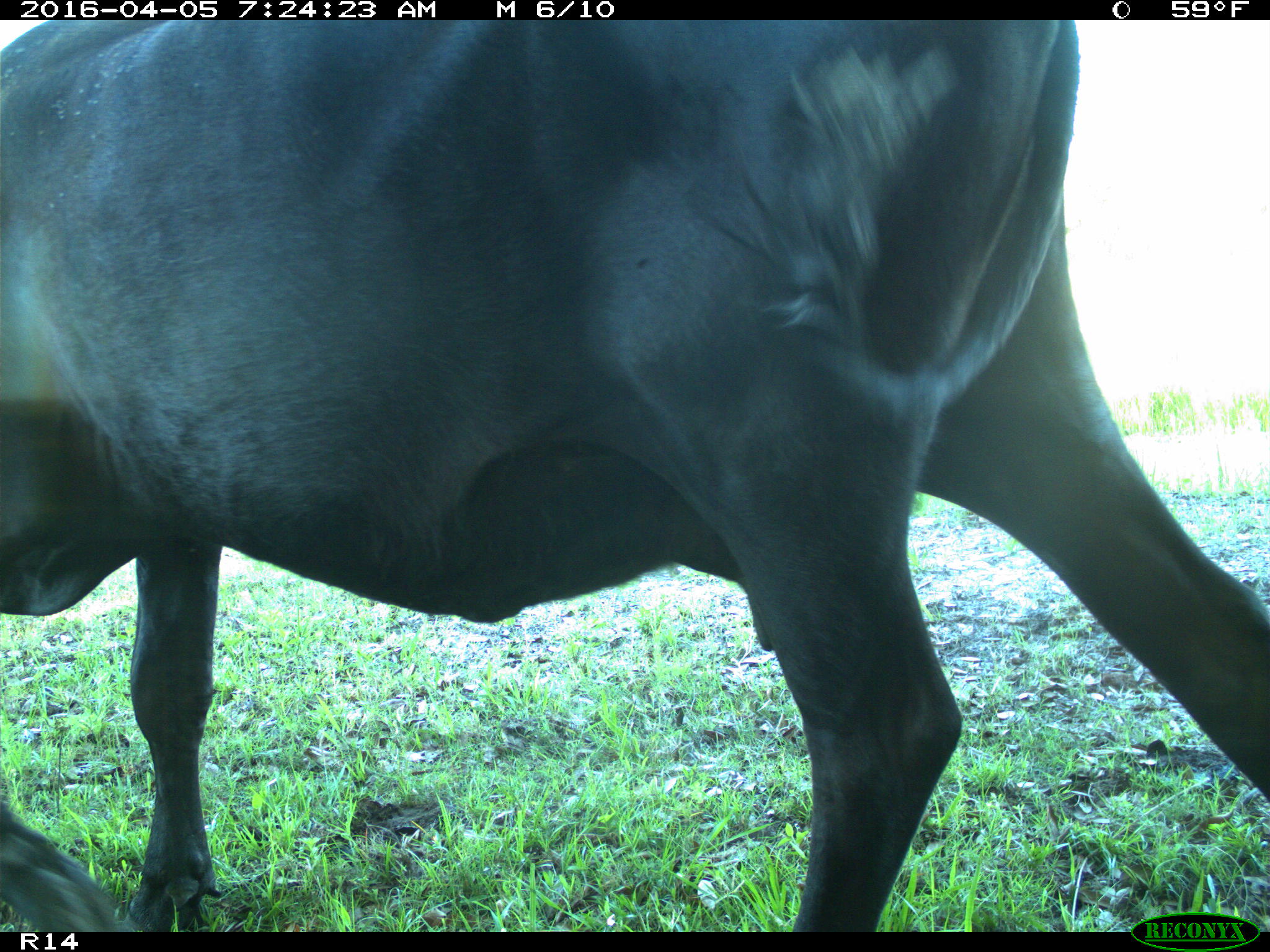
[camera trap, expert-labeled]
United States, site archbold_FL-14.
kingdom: Animalia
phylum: Chordata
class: Mammalia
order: Artiodactyla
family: Bovidae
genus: Bos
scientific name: Bos taurus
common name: domestic cow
Bos taurus (domestic cow).